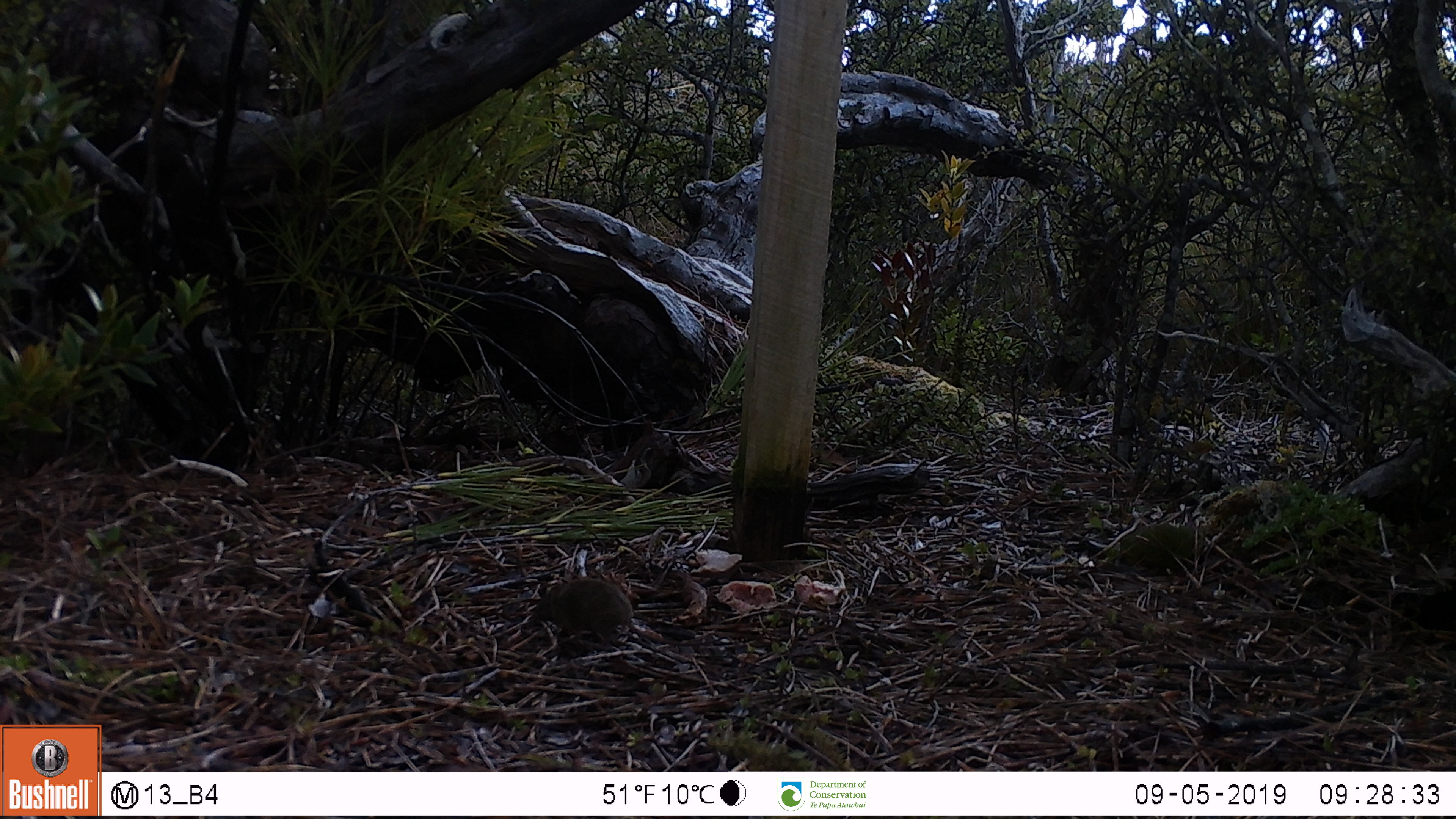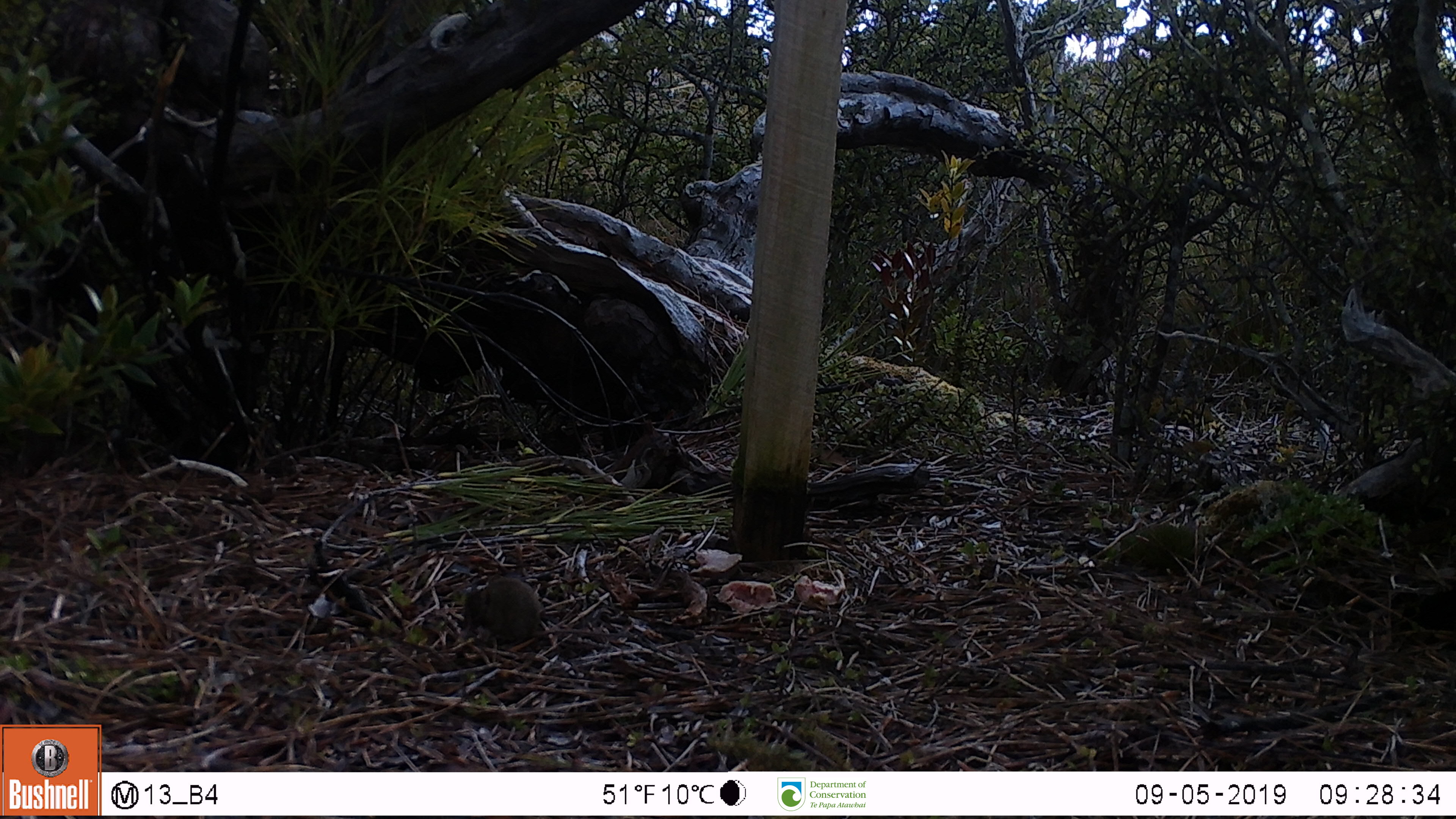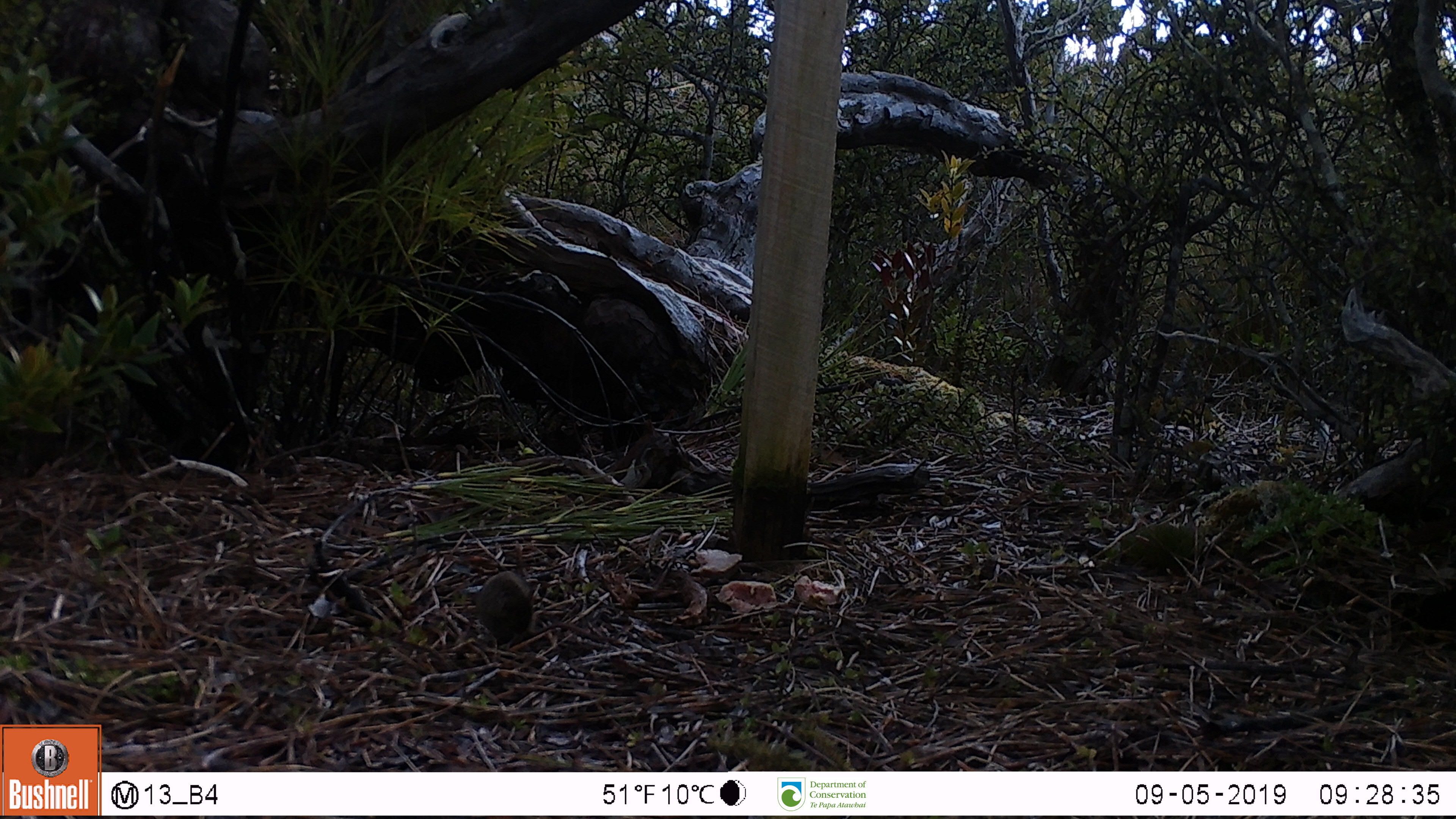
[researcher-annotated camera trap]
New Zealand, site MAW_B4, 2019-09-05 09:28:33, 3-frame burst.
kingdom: Animalia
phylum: Chordata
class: Mammalia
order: Rodentia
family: Muridae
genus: Mus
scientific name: Mus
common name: mouse